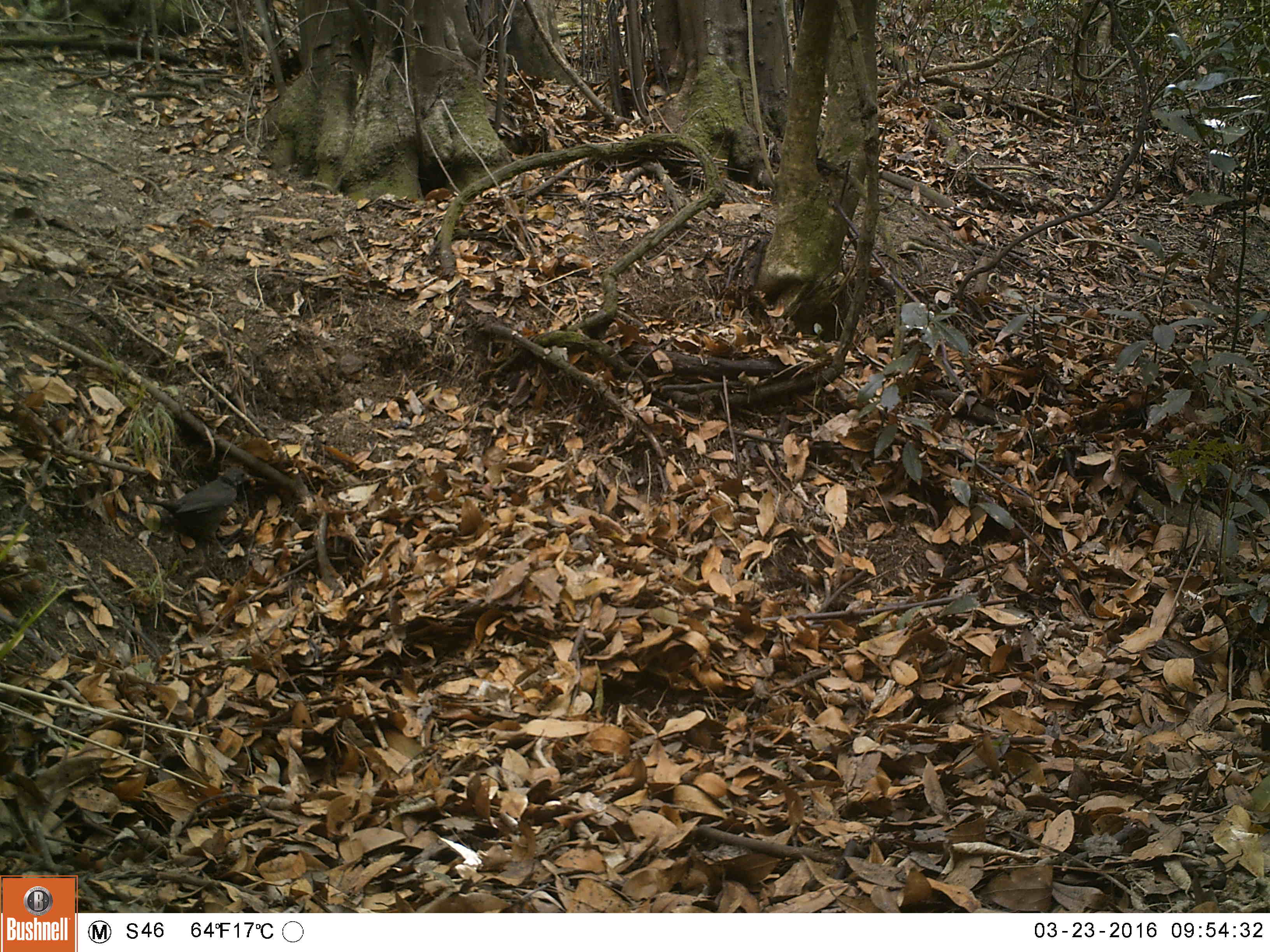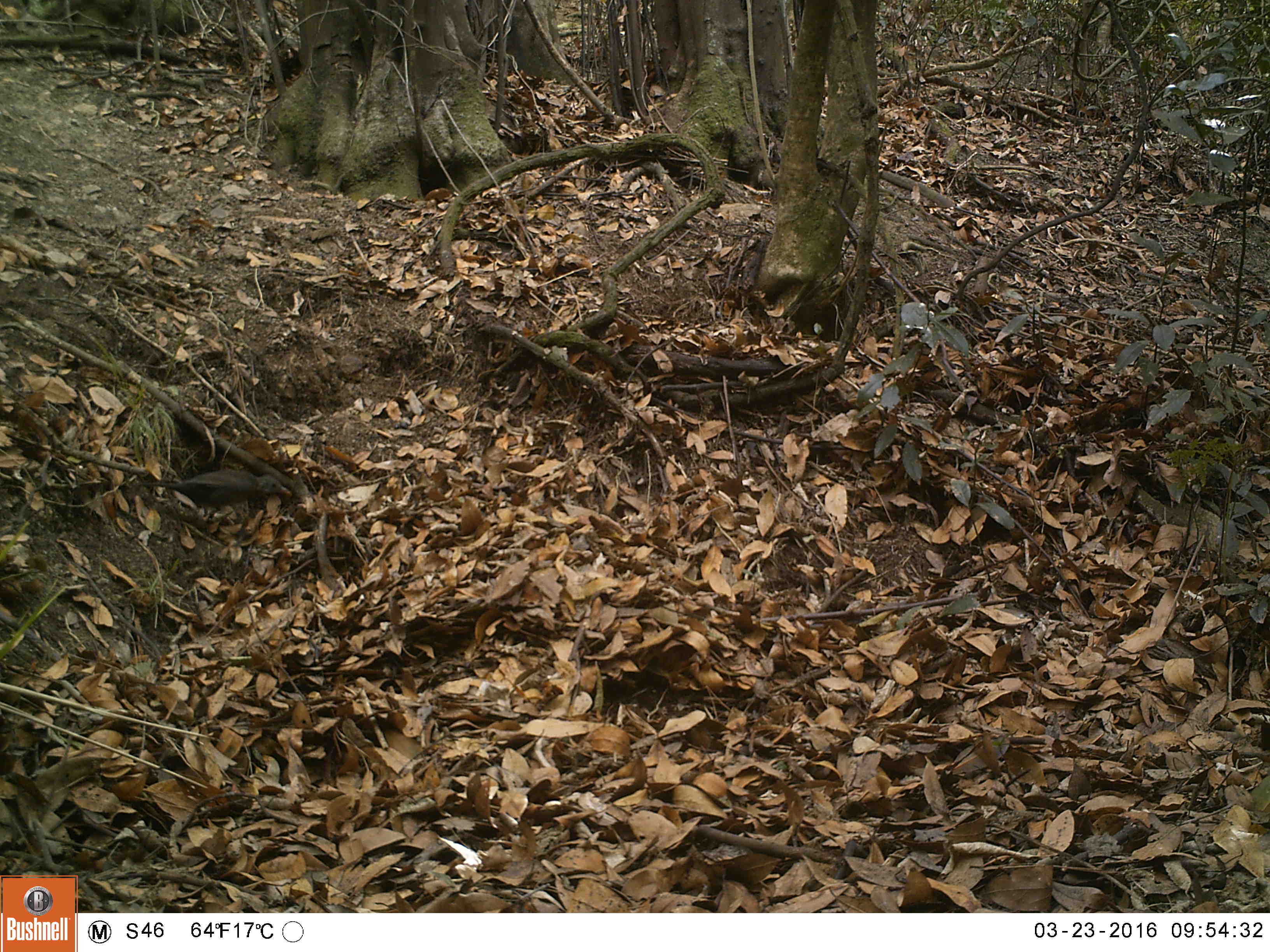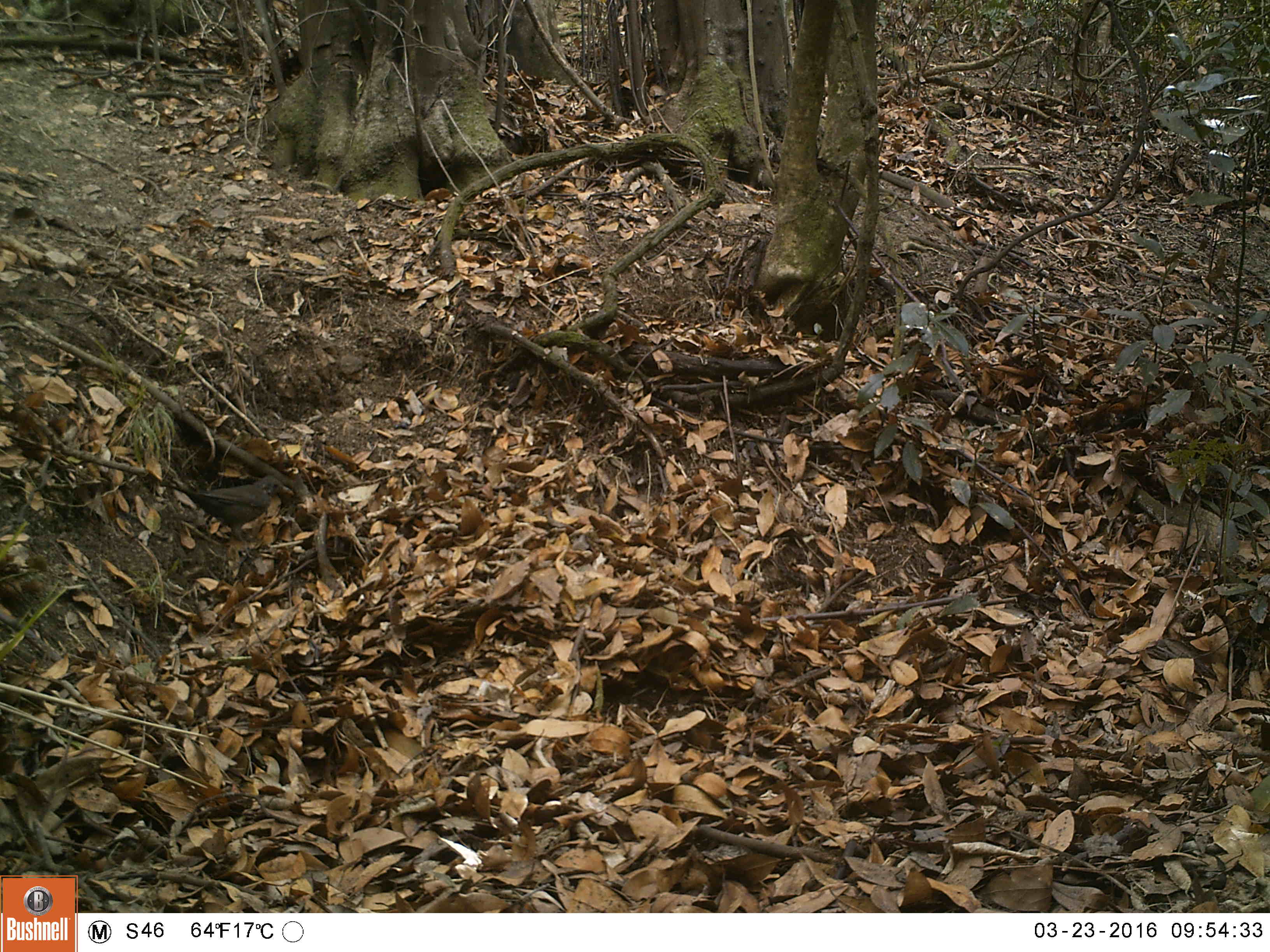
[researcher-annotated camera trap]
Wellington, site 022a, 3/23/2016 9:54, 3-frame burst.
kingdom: Animalia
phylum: Chordata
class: Aves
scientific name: Aves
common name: bird